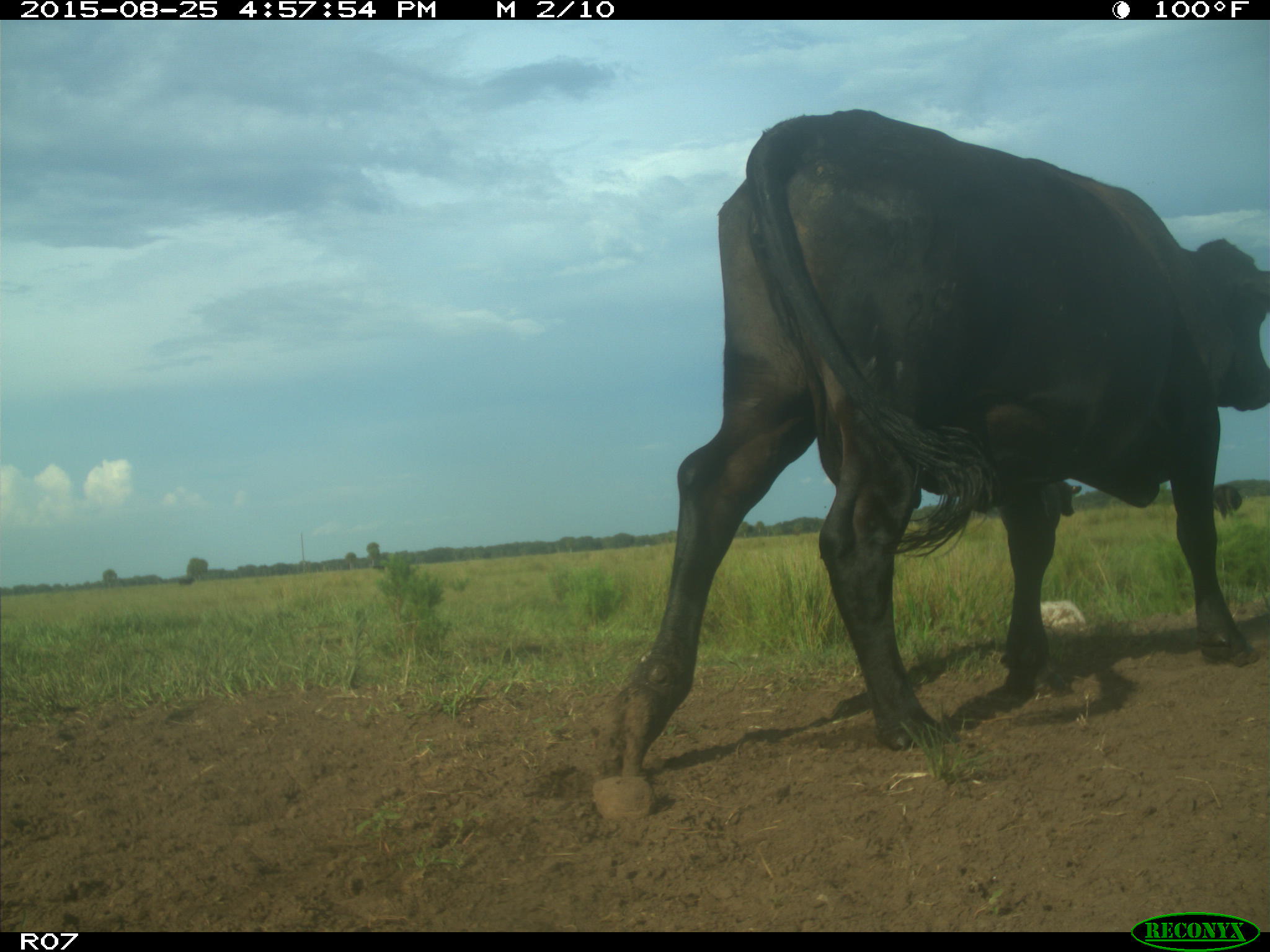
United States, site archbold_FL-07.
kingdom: Animalia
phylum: Chordata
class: Mammalia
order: Artiodactyla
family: Bovidae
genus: Bos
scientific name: Bos taurus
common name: domestic cow